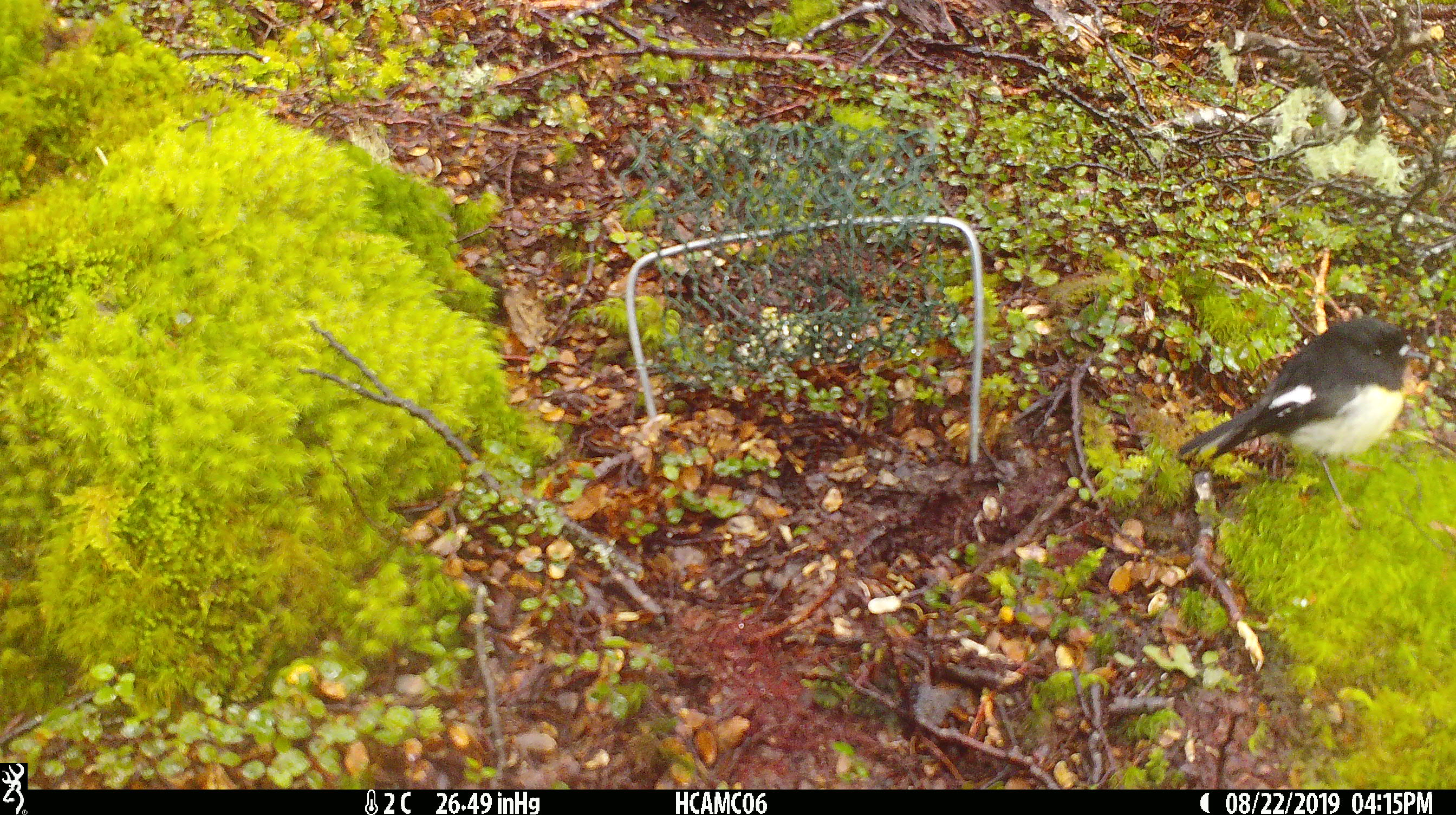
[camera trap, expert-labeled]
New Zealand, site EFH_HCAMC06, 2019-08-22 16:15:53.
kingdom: Animalia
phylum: Chordata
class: Aves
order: Passeriformes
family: Petroicidae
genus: Petroica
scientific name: Petroica macrocephala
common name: tomtit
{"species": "tomtit (Petroica macrocephala)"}